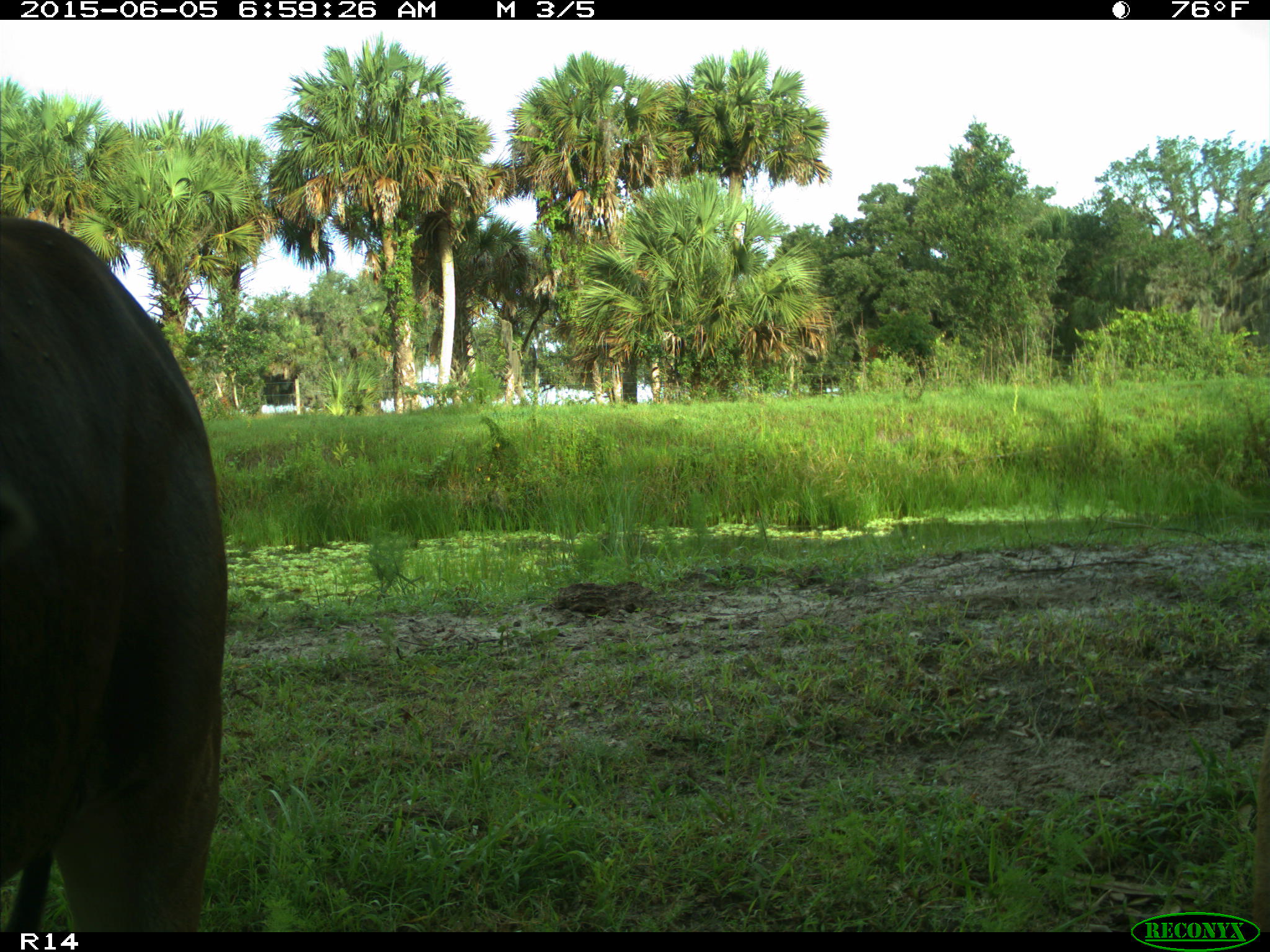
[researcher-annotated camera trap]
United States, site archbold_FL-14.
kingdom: Animalia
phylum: Chordata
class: Mammalia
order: Artiodactyla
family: Bovidae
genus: Bos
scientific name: Bos taurus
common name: domestic cow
Bos taurus (domestic cow).